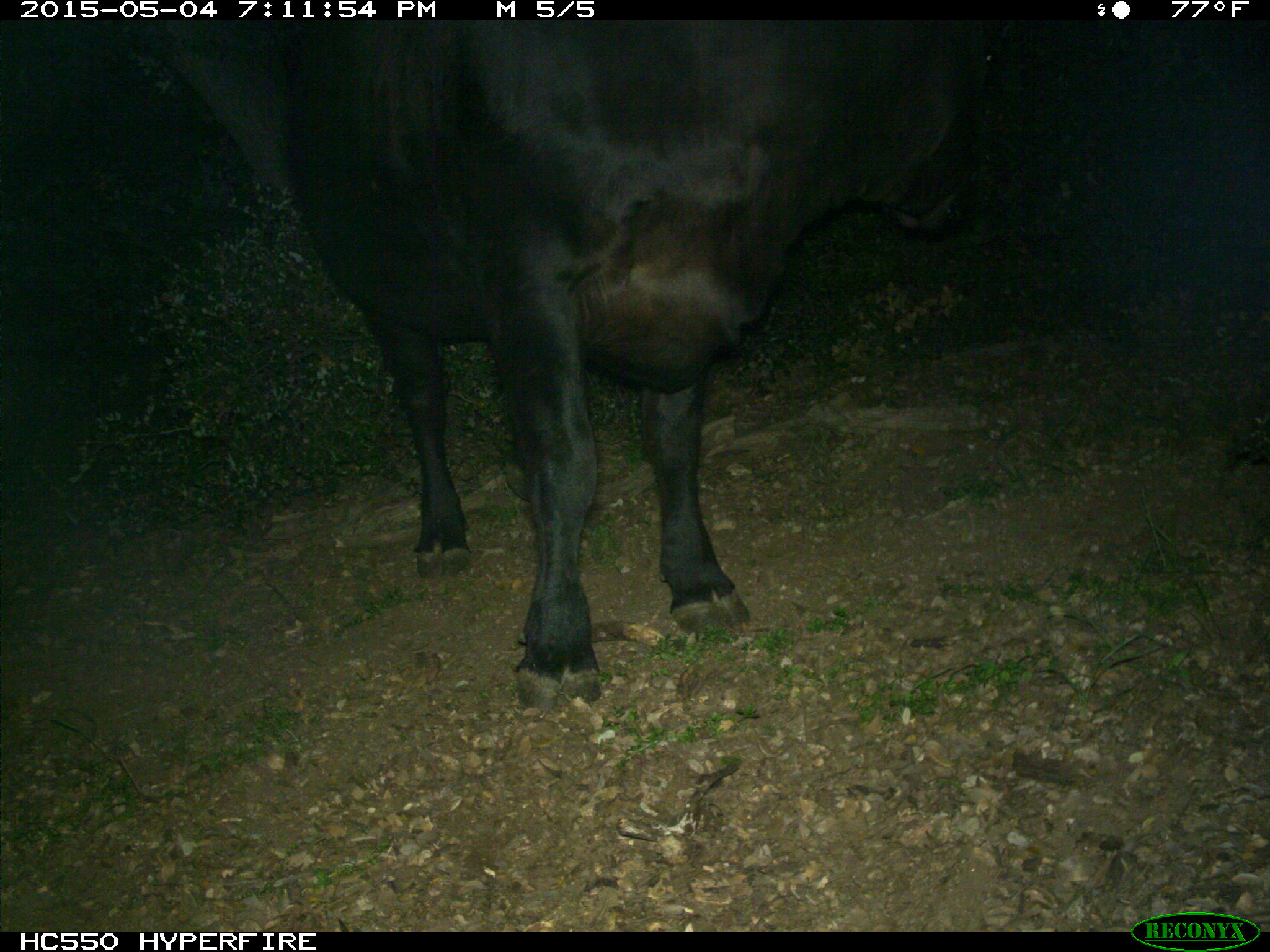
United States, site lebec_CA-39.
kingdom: Animalia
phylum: Chordata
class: Mammalia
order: Artiodactyla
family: Bovidae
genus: Bos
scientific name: Bos taurus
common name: domestic cow